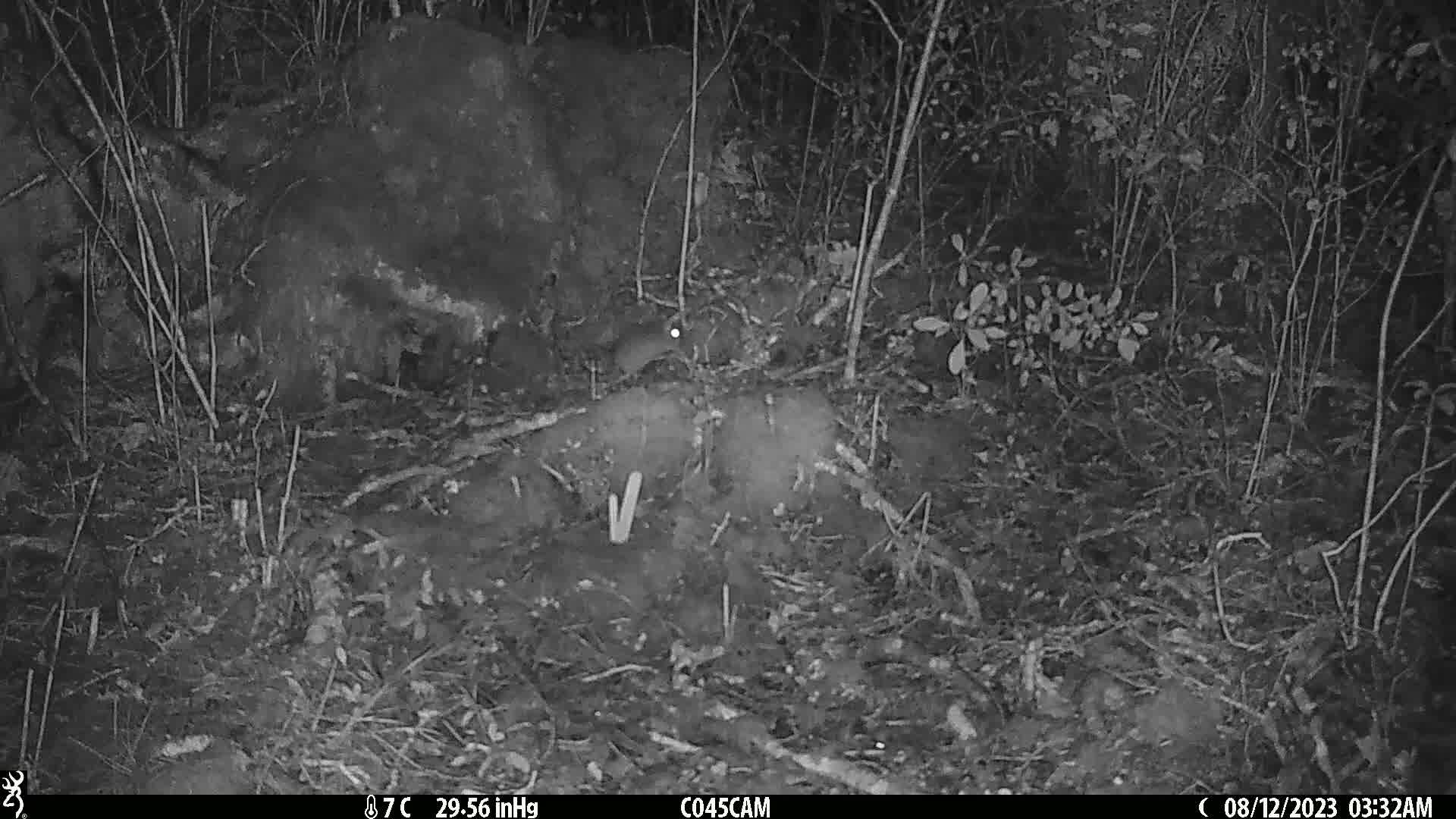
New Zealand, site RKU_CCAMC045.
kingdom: Animalia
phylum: Chordata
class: Mammalia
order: Rodentia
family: Muridae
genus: Rattus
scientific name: Rattus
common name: rat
Rat (Rattus).